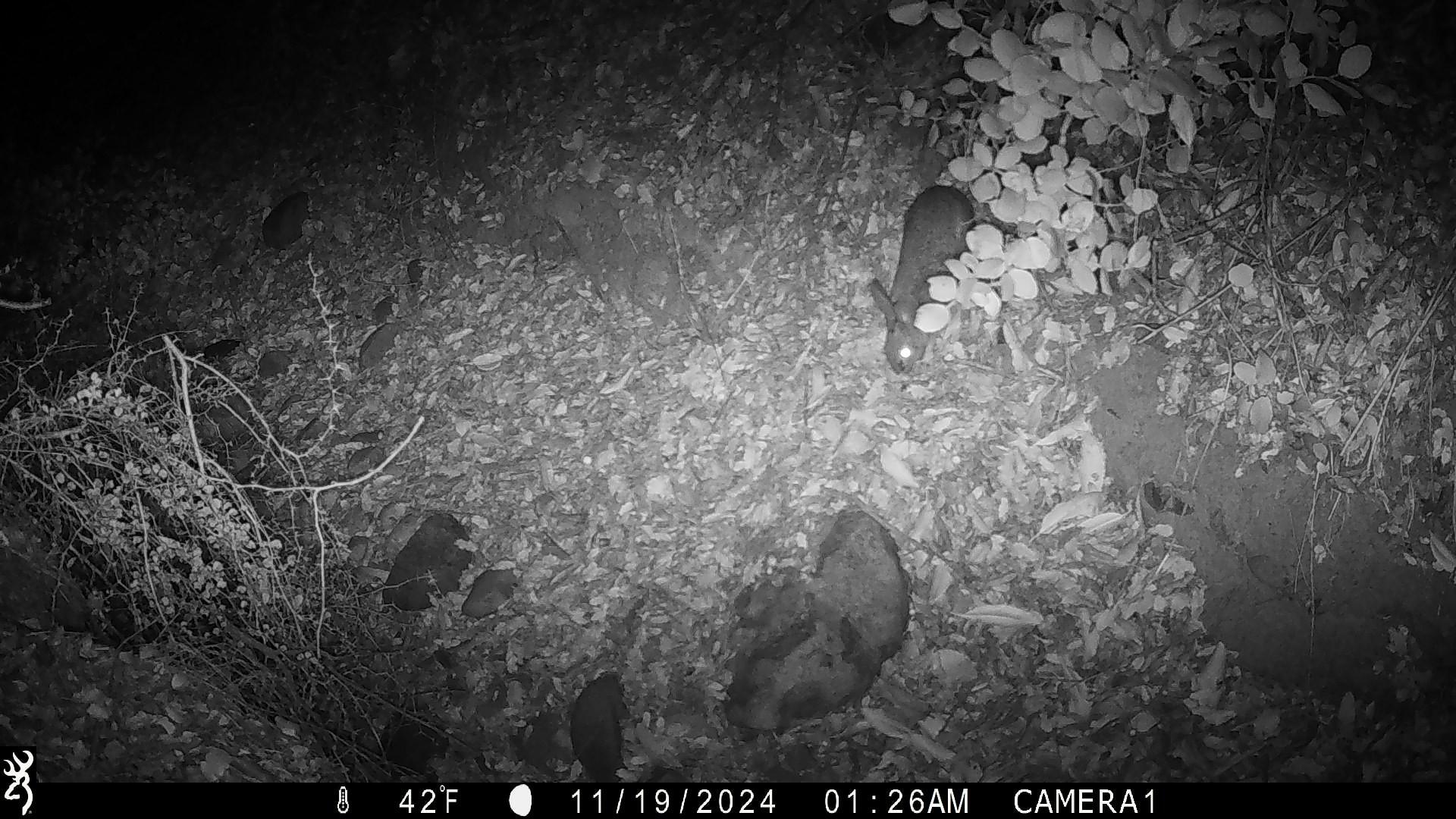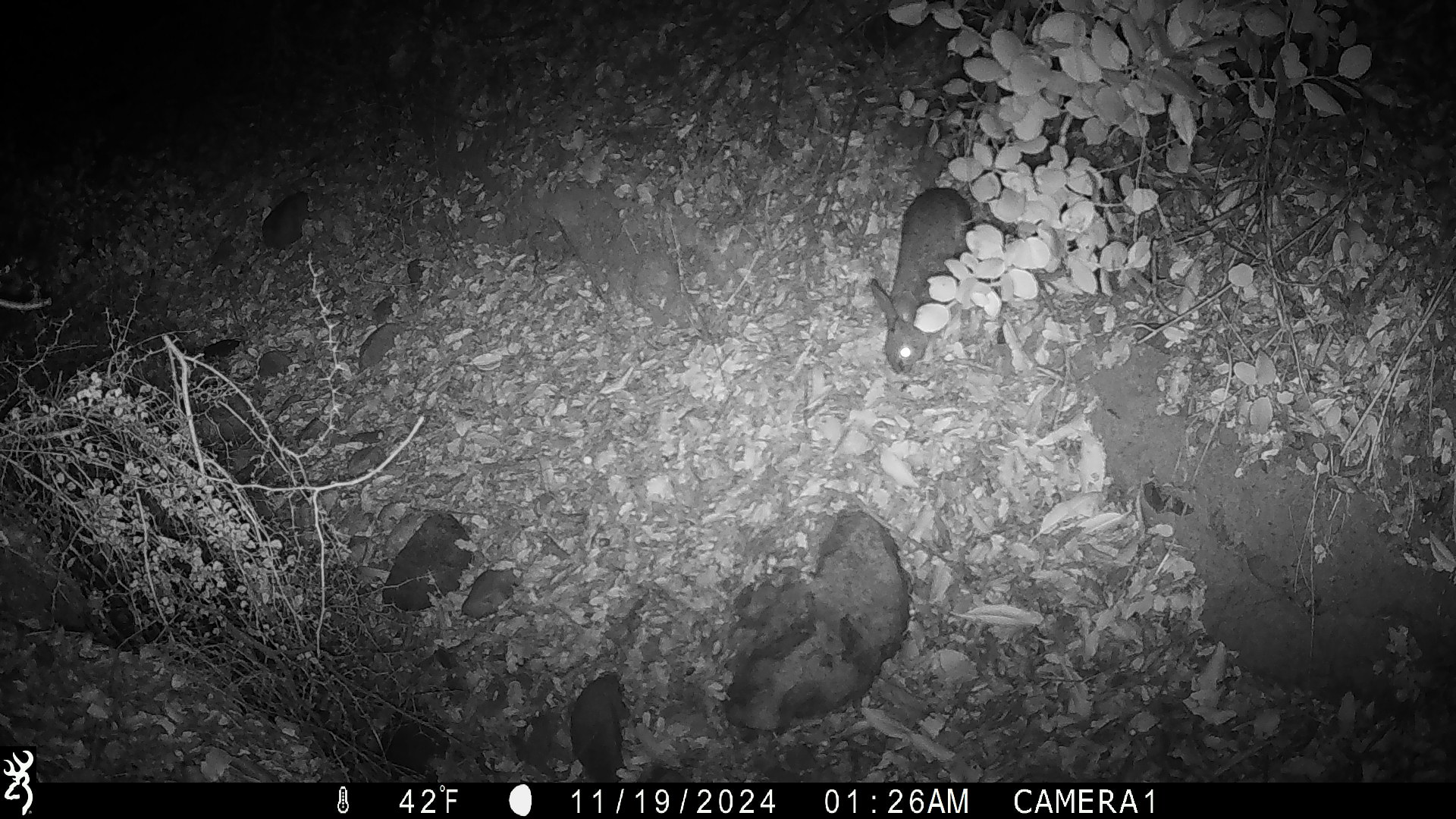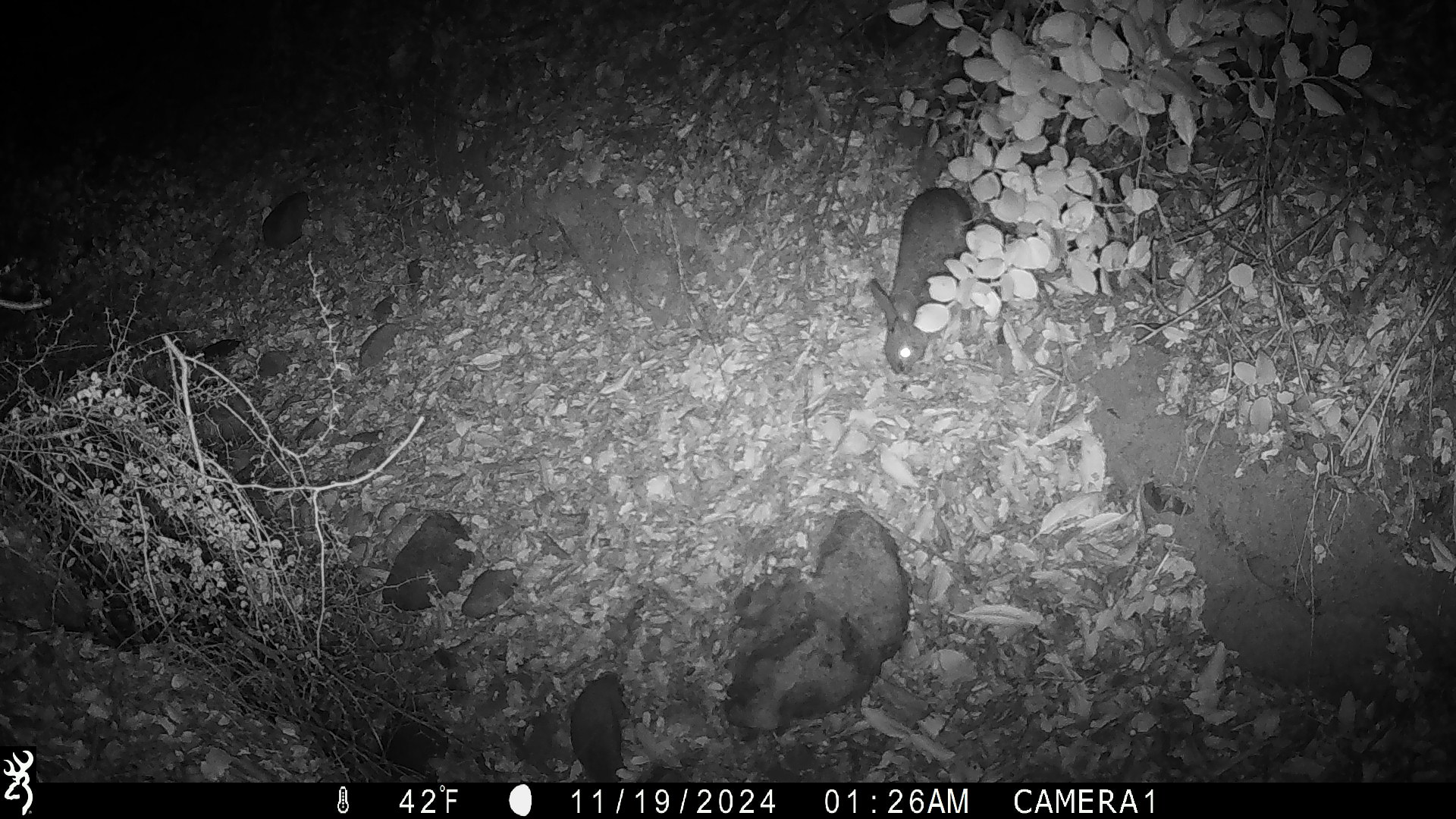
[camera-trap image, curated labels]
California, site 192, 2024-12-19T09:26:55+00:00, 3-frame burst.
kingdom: Animalia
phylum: Chordata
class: Mammalia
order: Lagomorpha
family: Leporidae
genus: Sylvilagus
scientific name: Sylvilagus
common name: cottontail rabbit